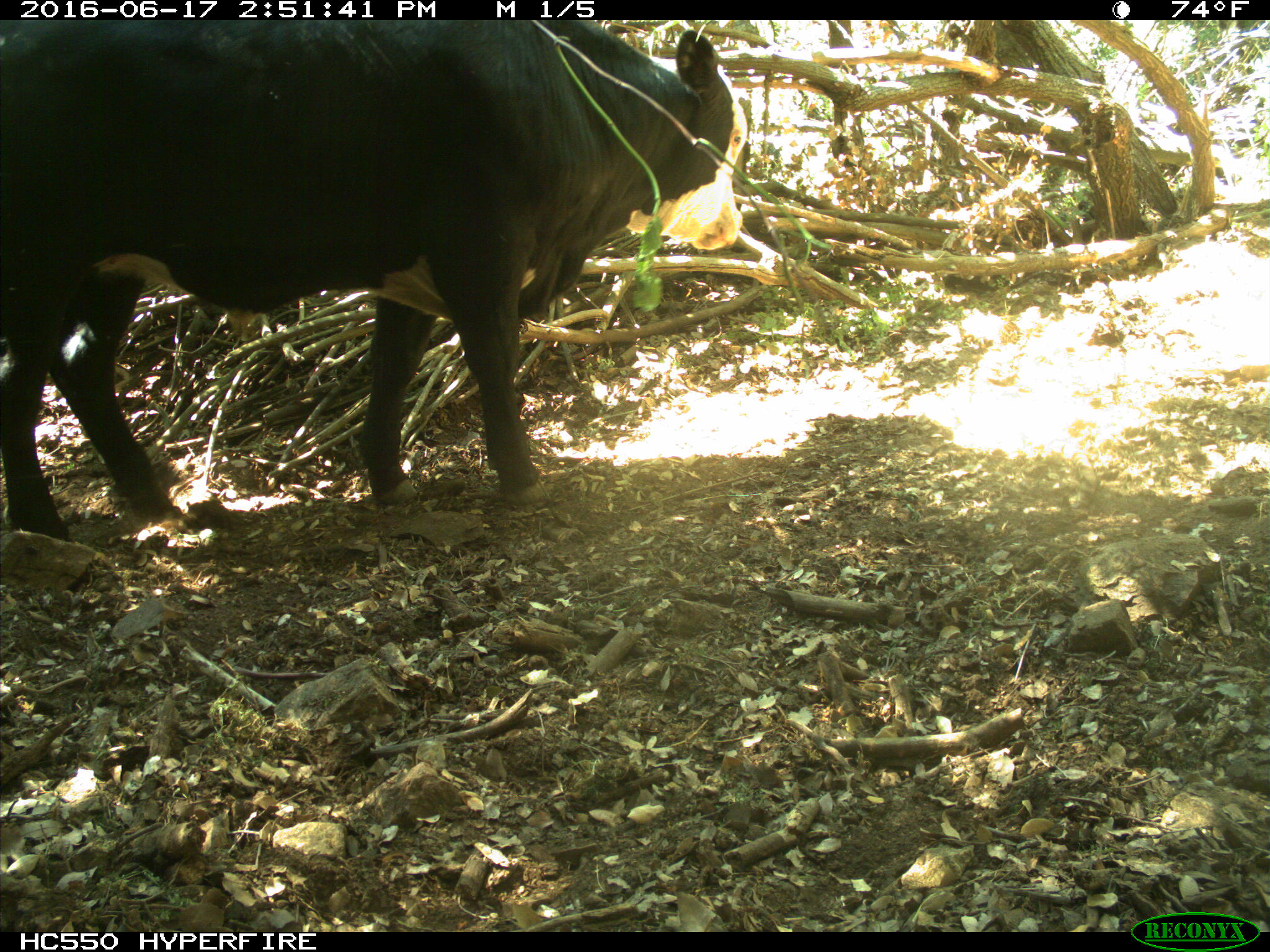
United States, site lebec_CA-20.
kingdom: Animalia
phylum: Chordata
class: Mammalia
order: Artiodactyla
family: Bovidae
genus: Bos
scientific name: Bos taurus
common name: domestic cow